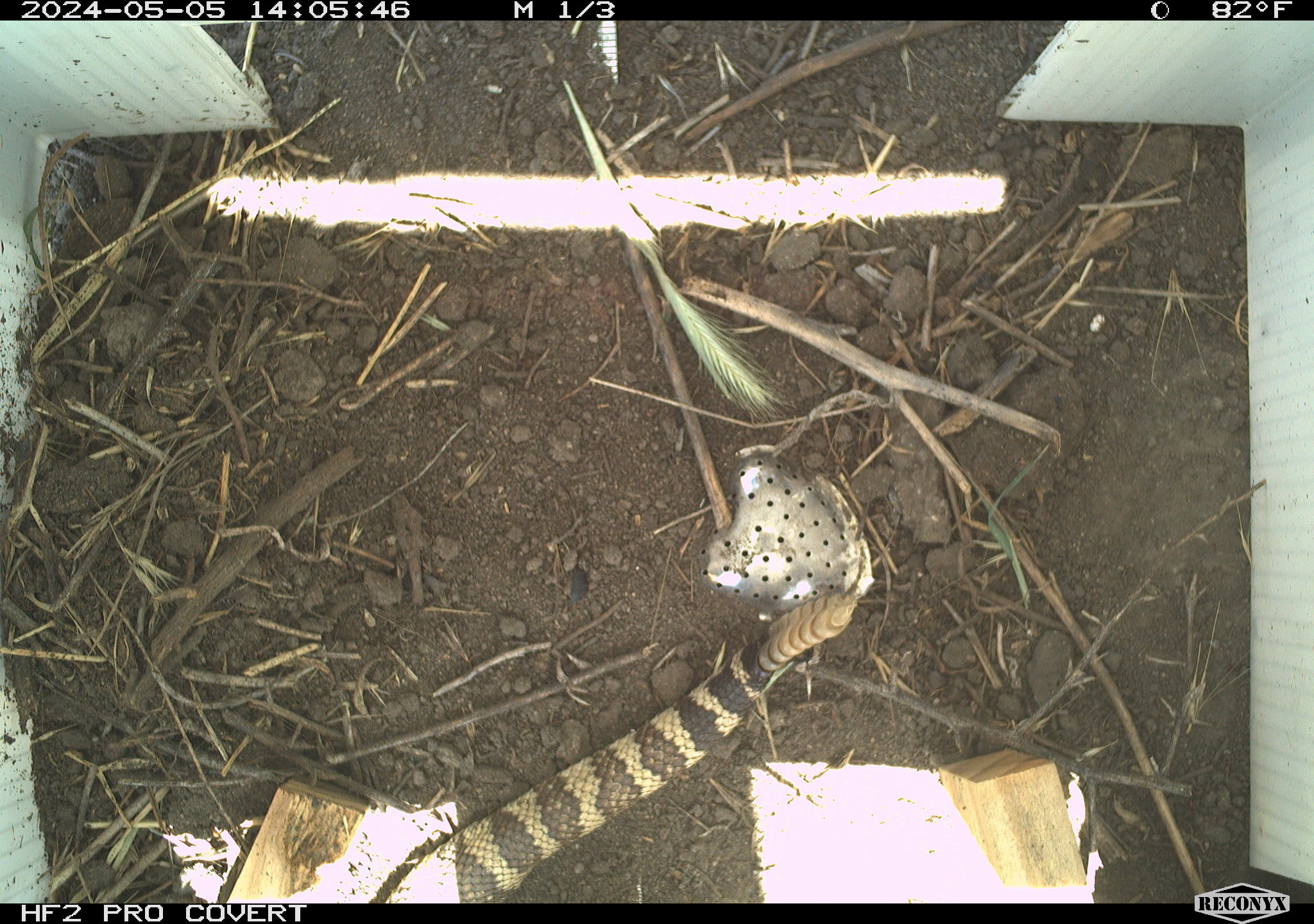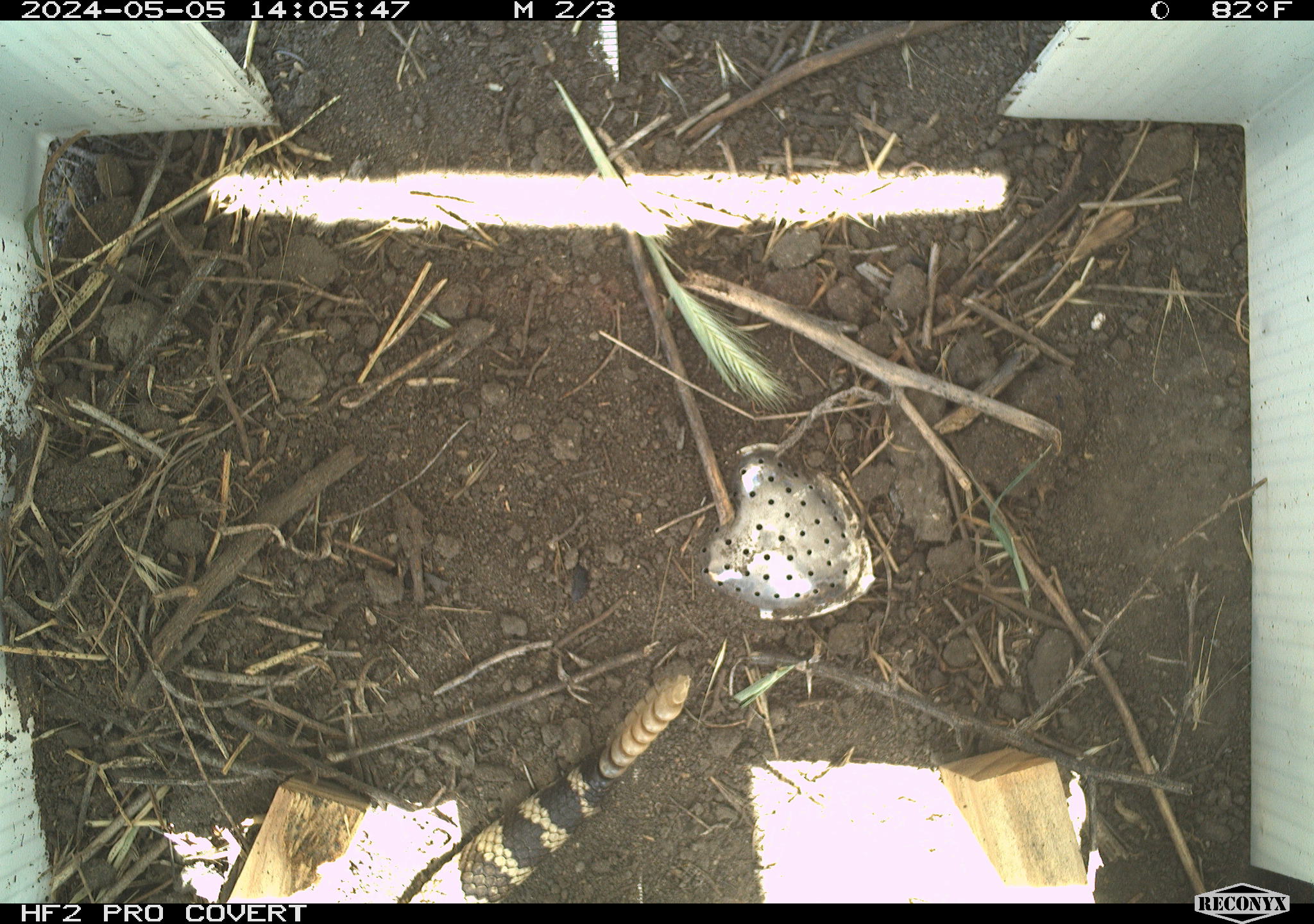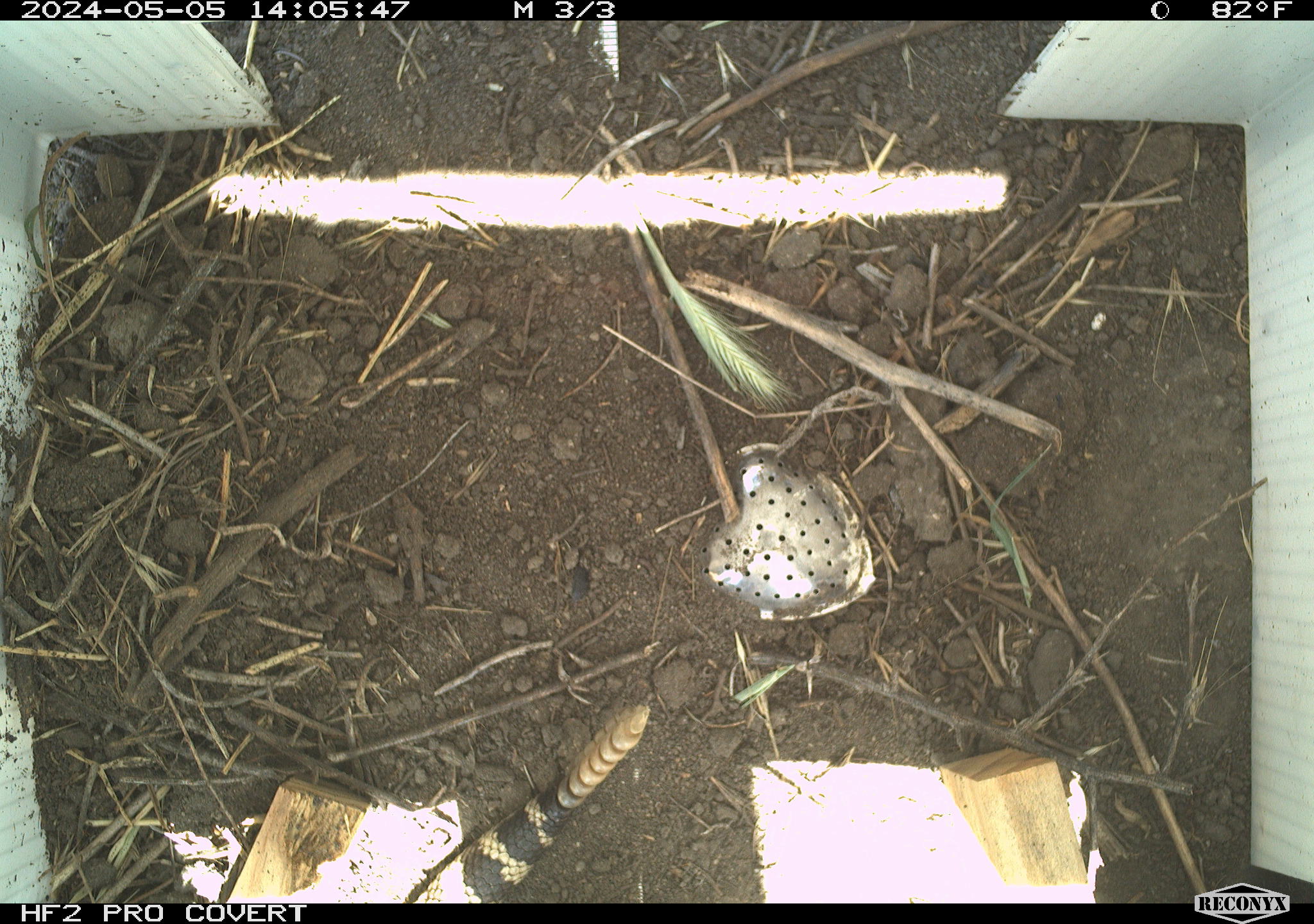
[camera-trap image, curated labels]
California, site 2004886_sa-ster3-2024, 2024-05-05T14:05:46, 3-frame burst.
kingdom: Animalia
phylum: Chordata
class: Reptilia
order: Squamata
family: Viperidae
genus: Crotalus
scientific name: Crotalus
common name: rattlers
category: crotalus species